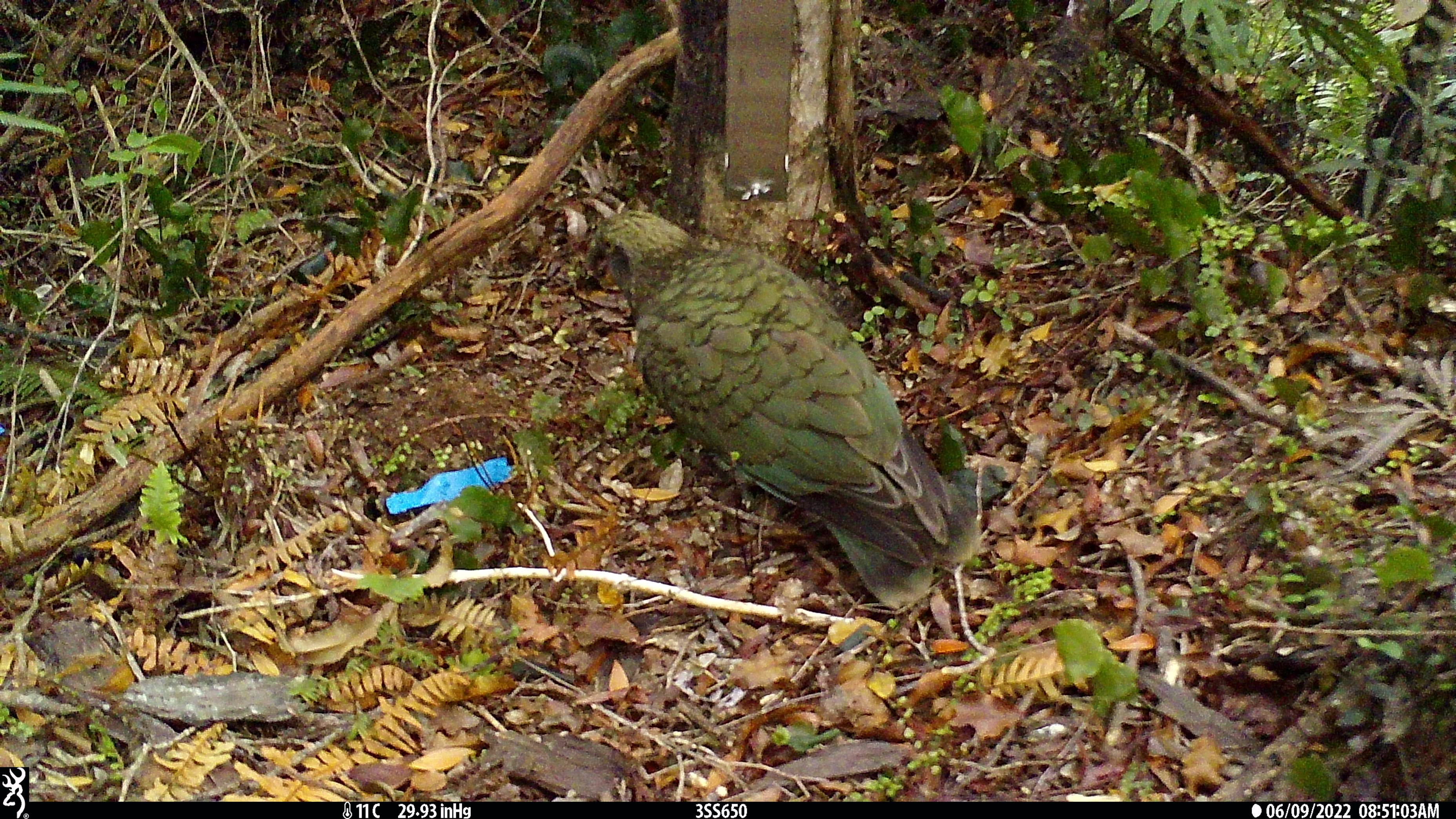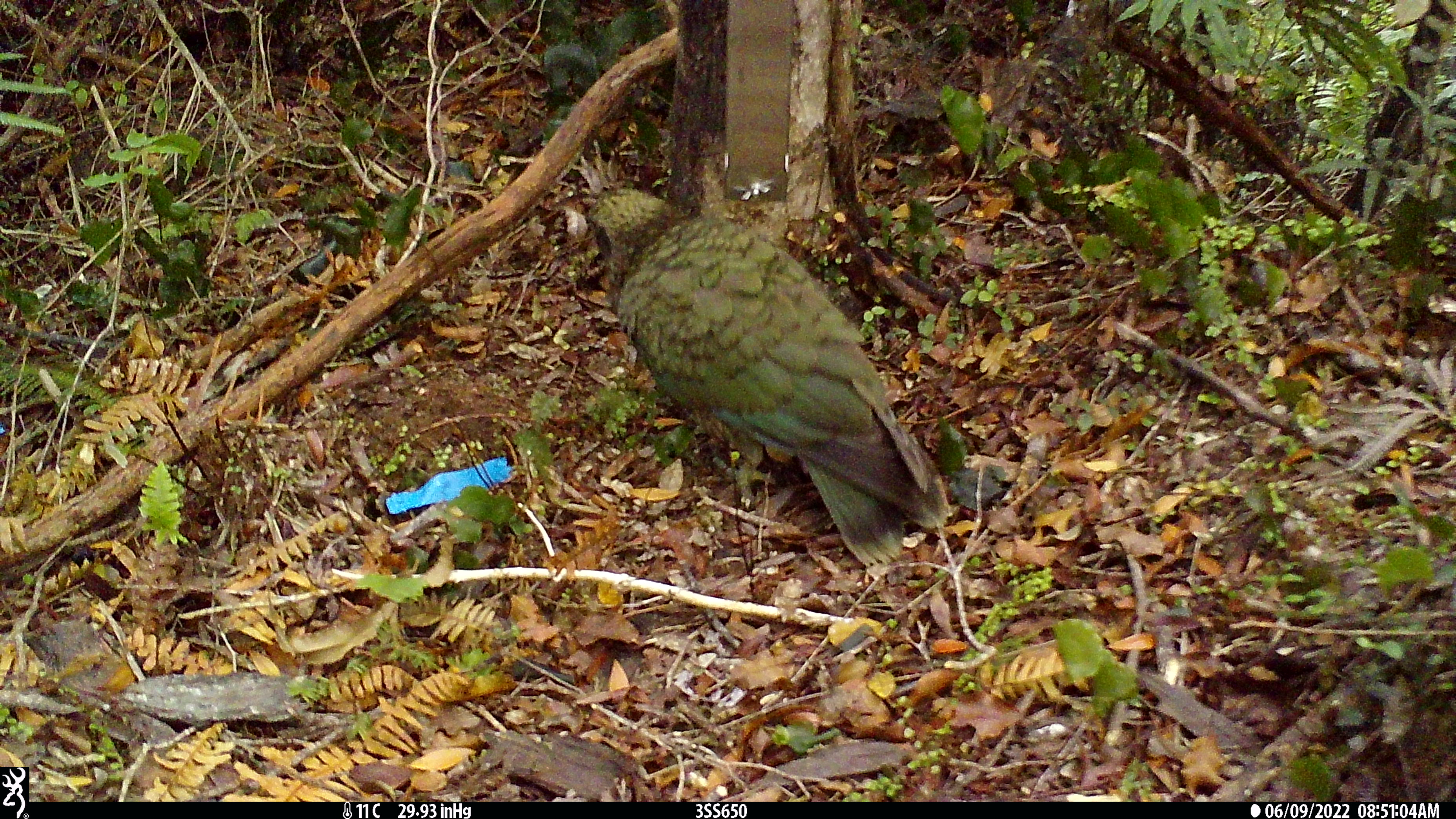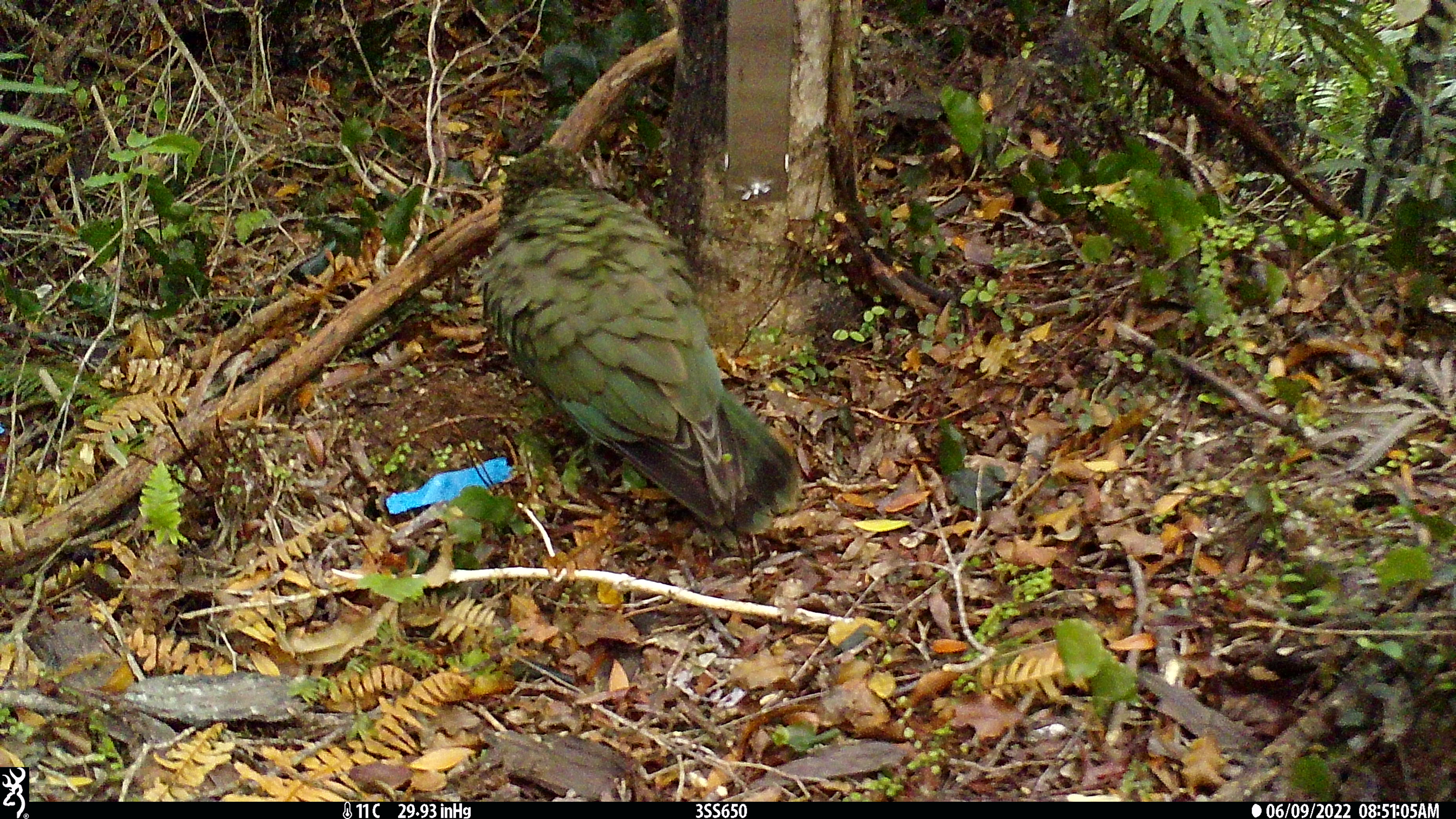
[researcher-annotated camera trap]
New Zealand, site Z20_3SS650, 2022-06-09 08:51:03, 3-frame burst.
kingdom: Animalia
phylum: Chordata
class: Aves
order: Psittaciformes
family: Strigopidae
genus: Nestor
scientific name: Nestor notabilis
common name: kea